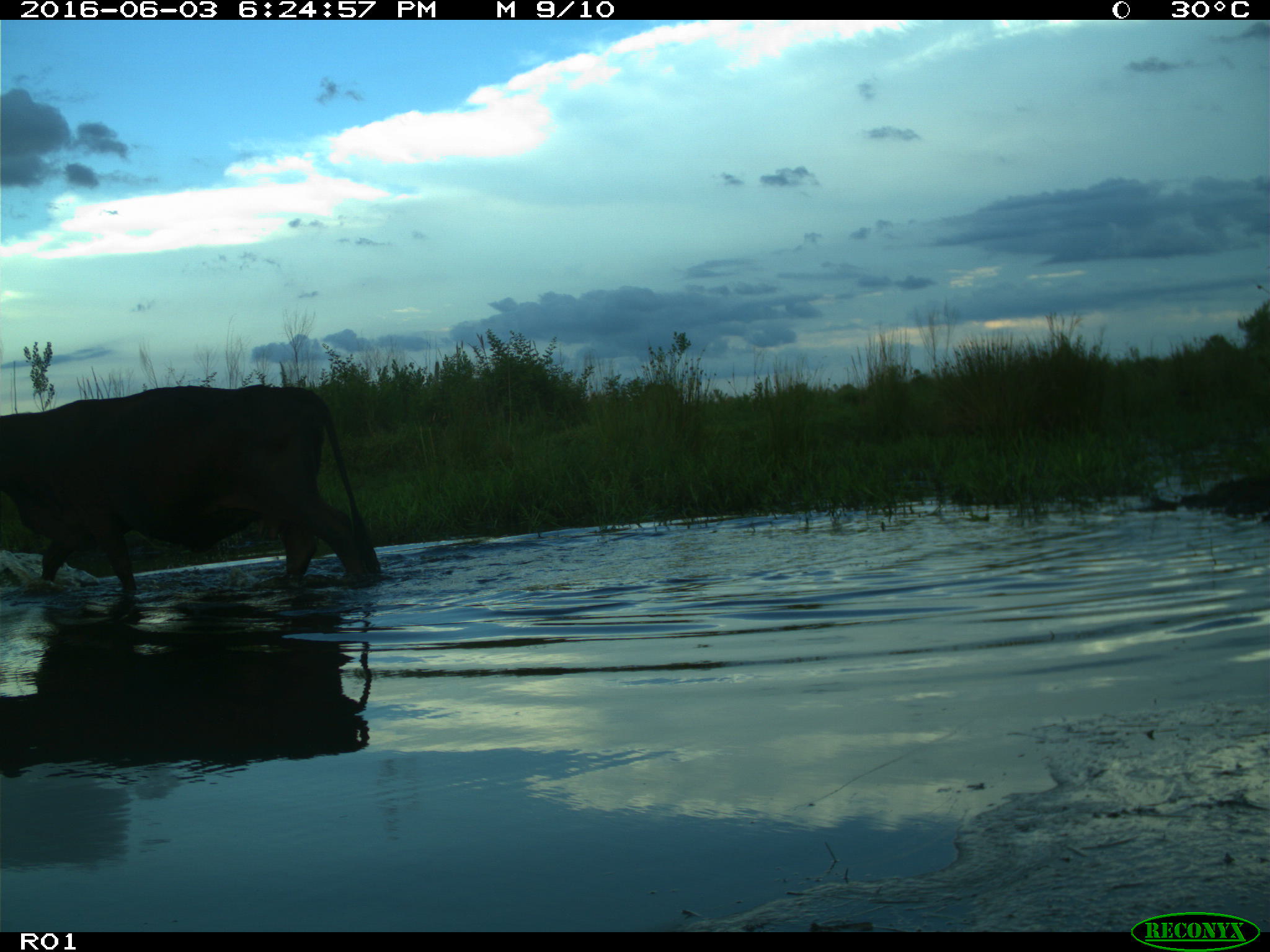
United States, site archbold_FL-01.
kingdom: Animalia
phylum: Chordata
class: Mammalia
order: Artiodactyla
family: Bovidae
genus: Bos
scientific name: Bos taurus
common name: domestic cow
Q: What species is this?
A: Bos taurus (domestic cow).